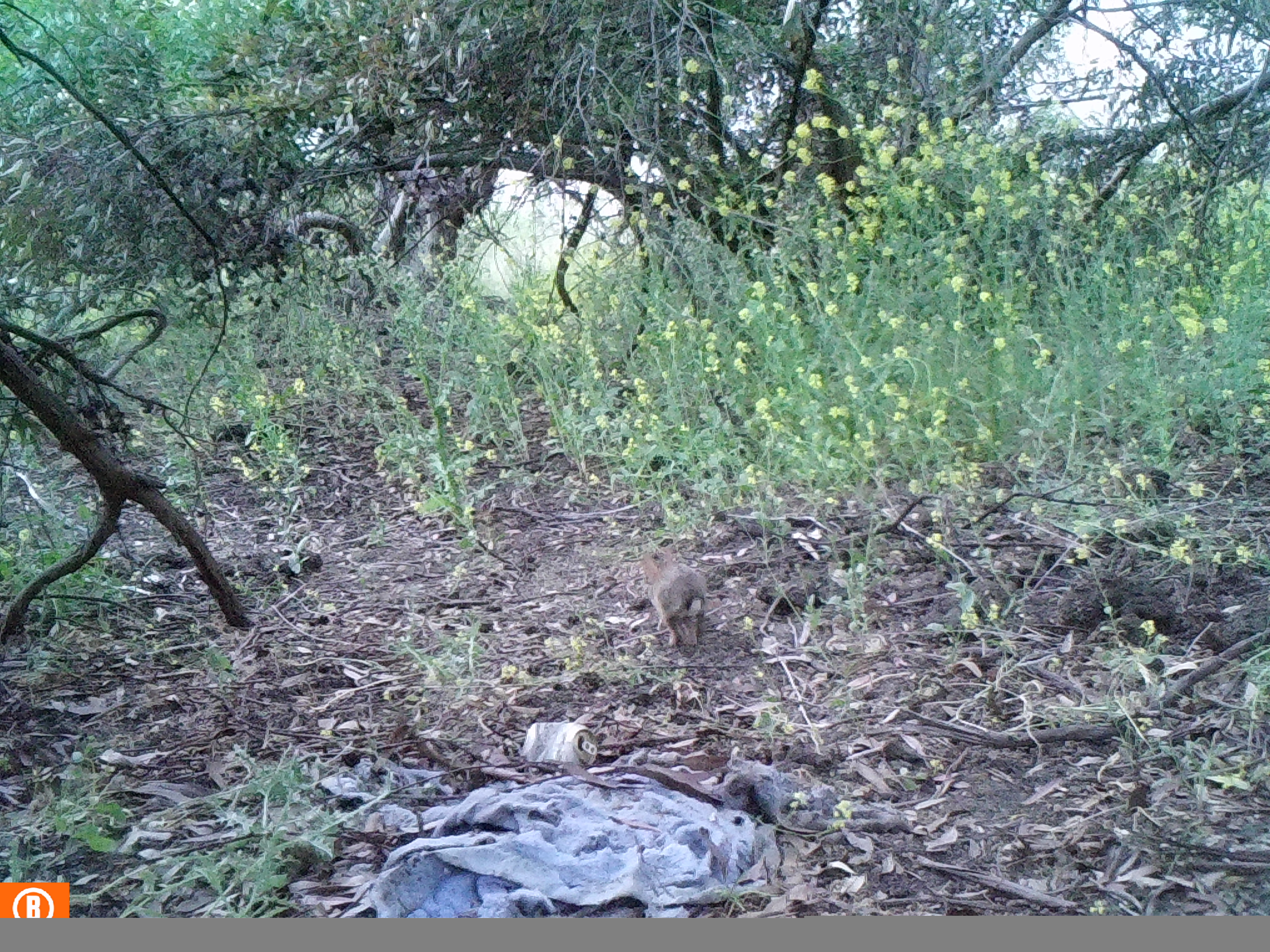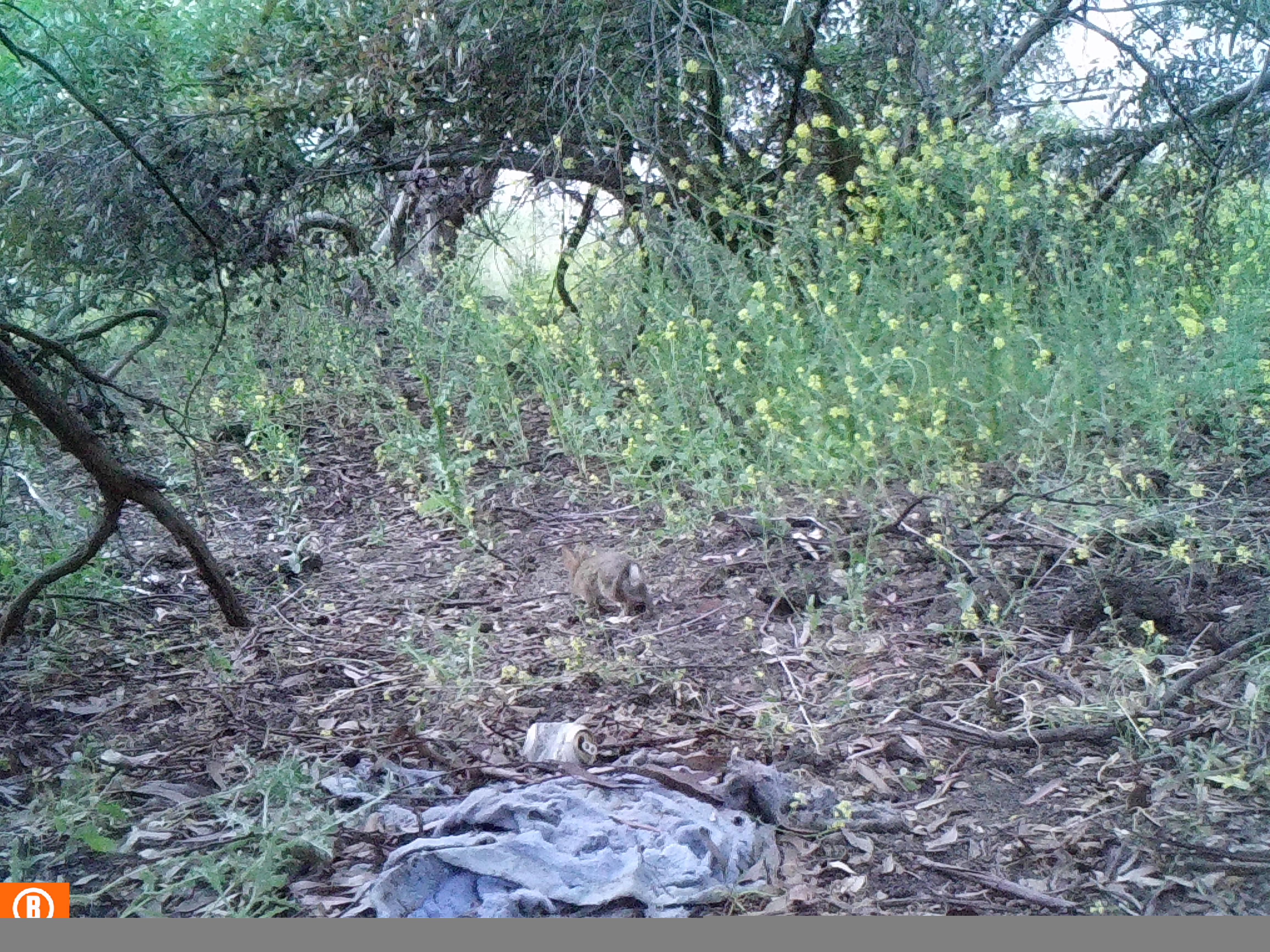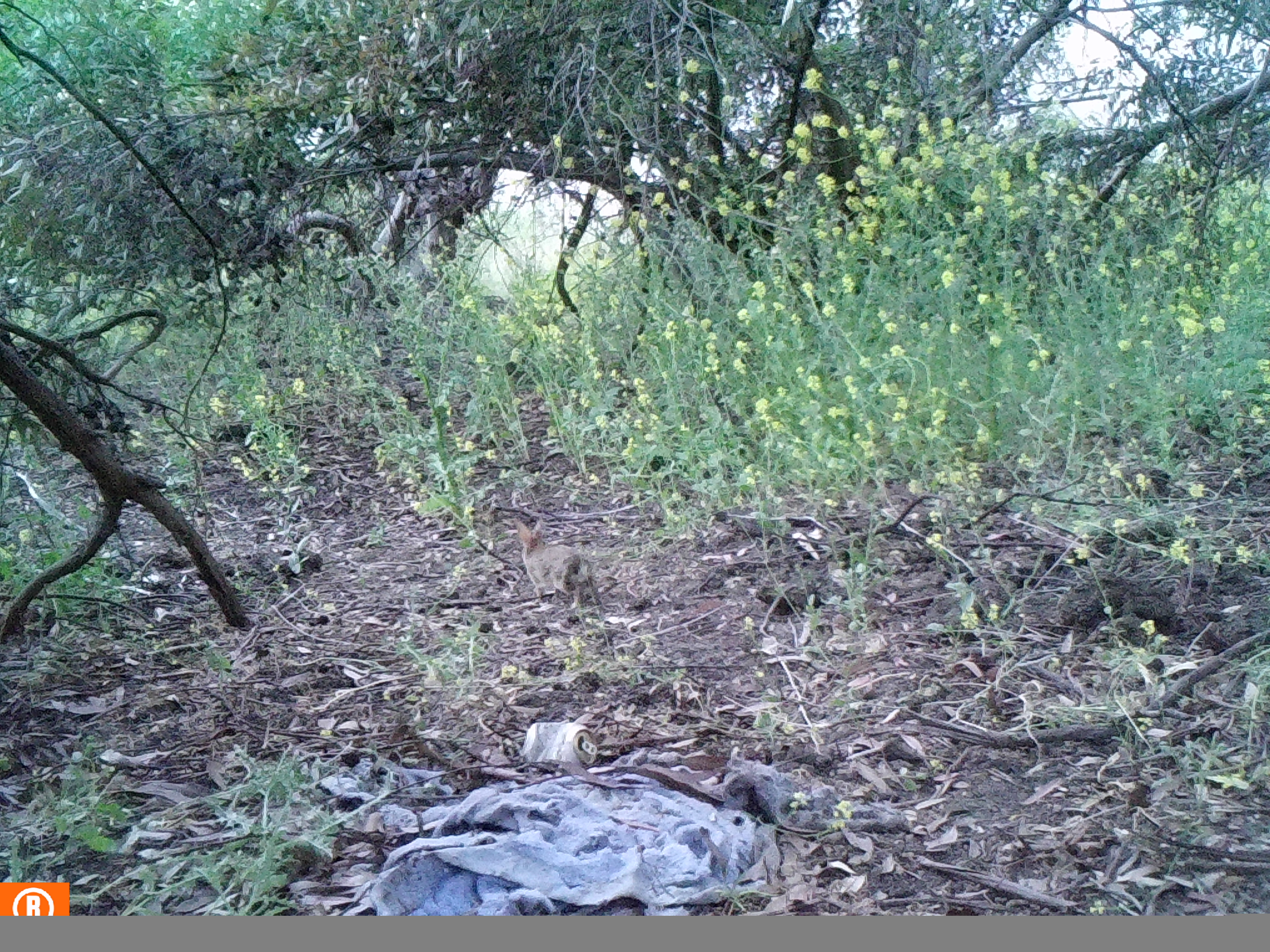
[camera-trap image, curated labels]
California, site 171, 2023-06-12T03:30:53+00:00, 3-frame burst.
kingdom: Animalia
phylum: Chordata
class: Mammalia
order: Lagomorpha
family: Leporidae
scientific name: Leporidae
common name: rabbit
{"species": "rabbit (Leporidae)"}